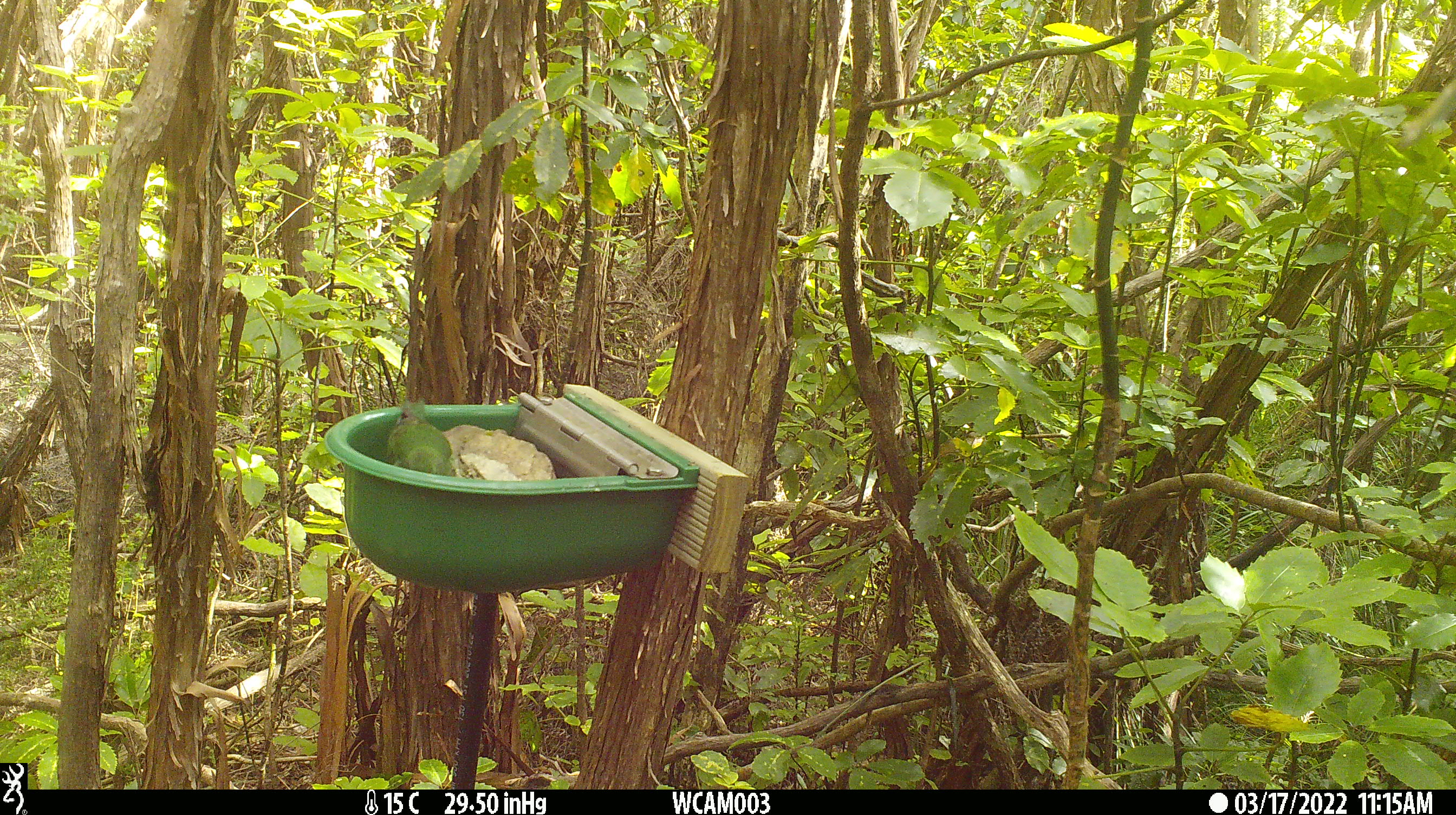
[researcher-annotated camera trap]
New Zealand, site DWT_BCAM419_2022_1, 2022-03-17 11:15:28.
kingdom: Animalia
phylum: Chordata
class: Aves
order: Psittaciformes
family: Psittaculidae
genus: Cyanoramphus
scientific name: Cyanoramphus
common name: parakeet